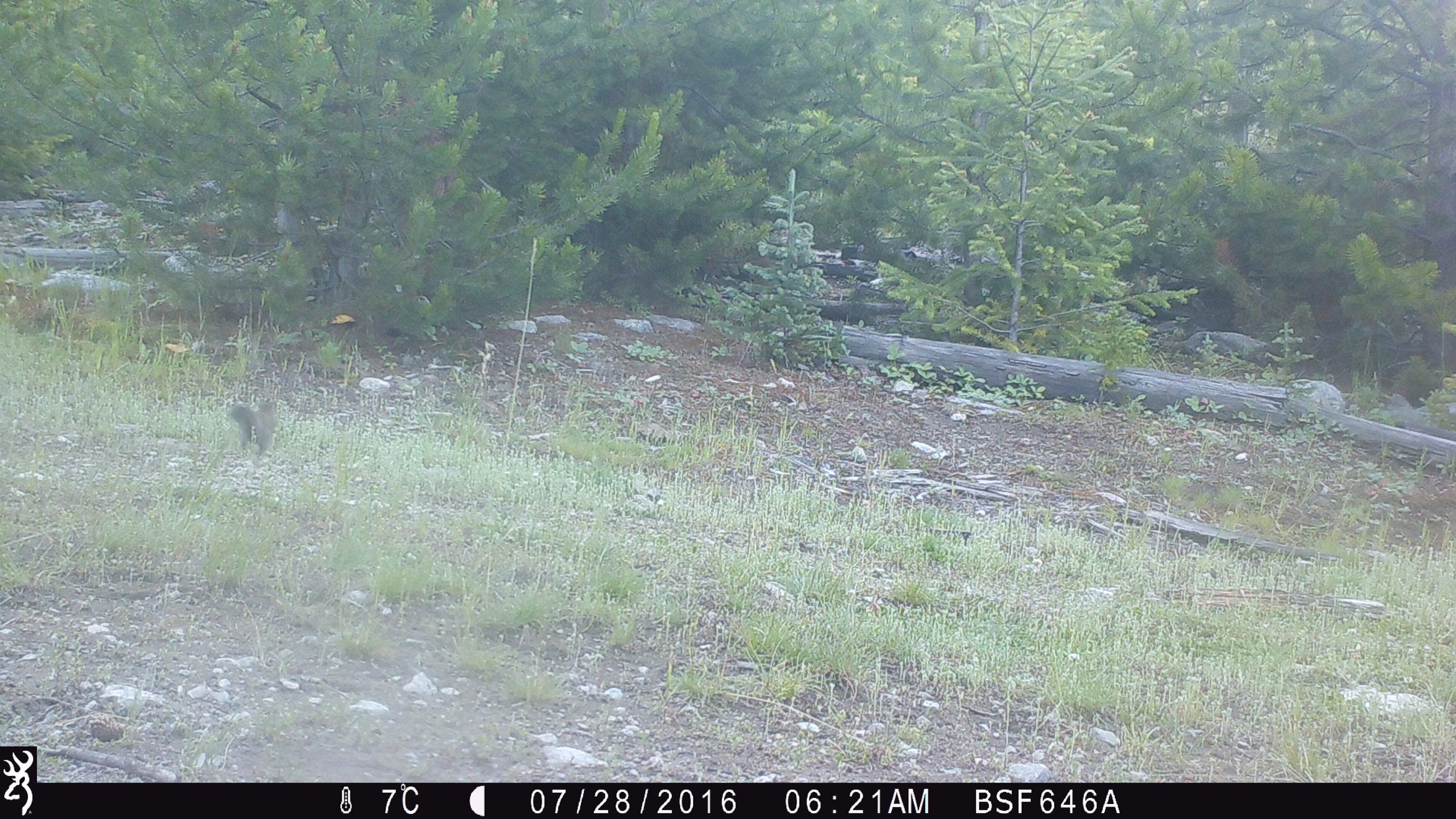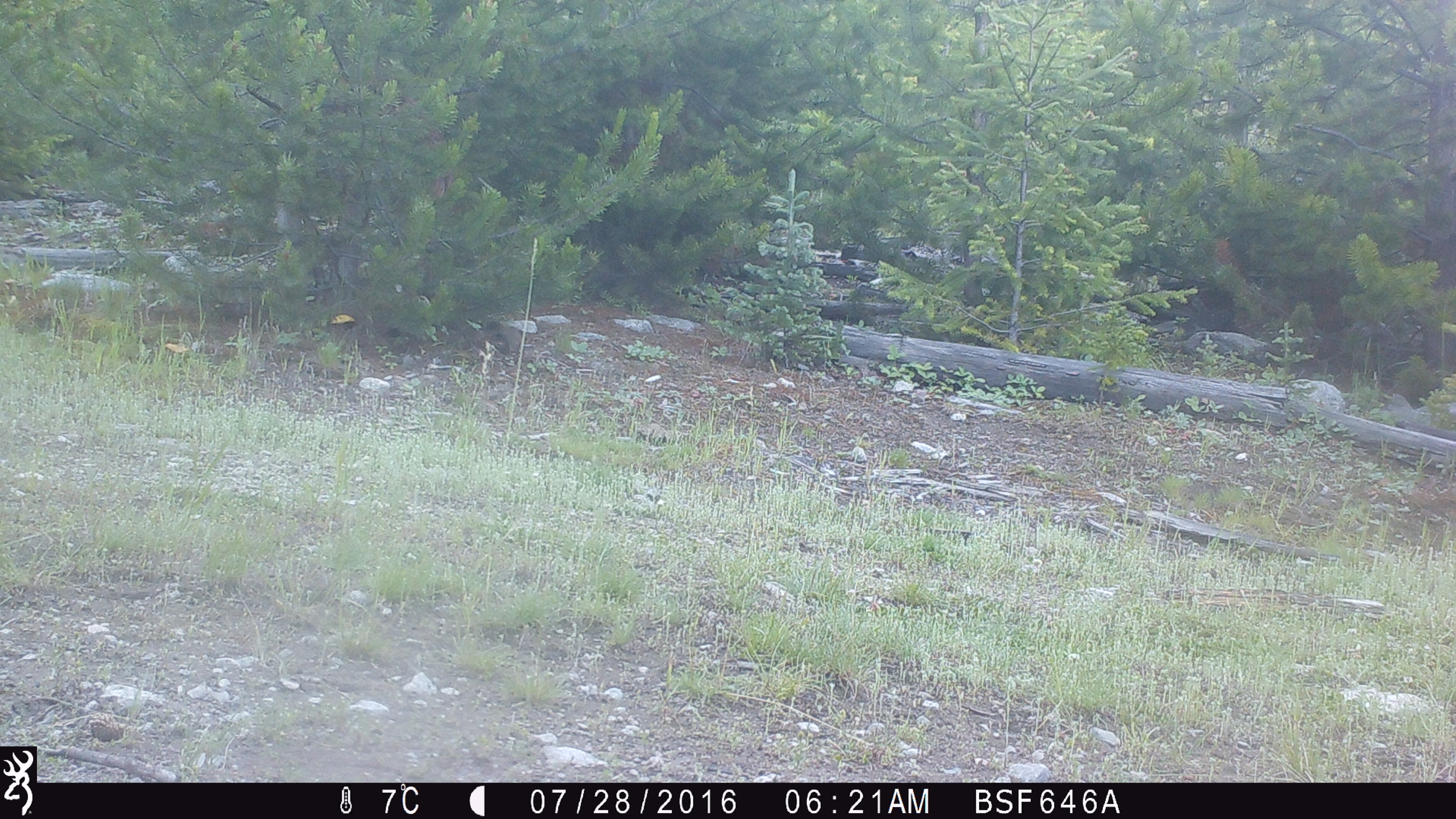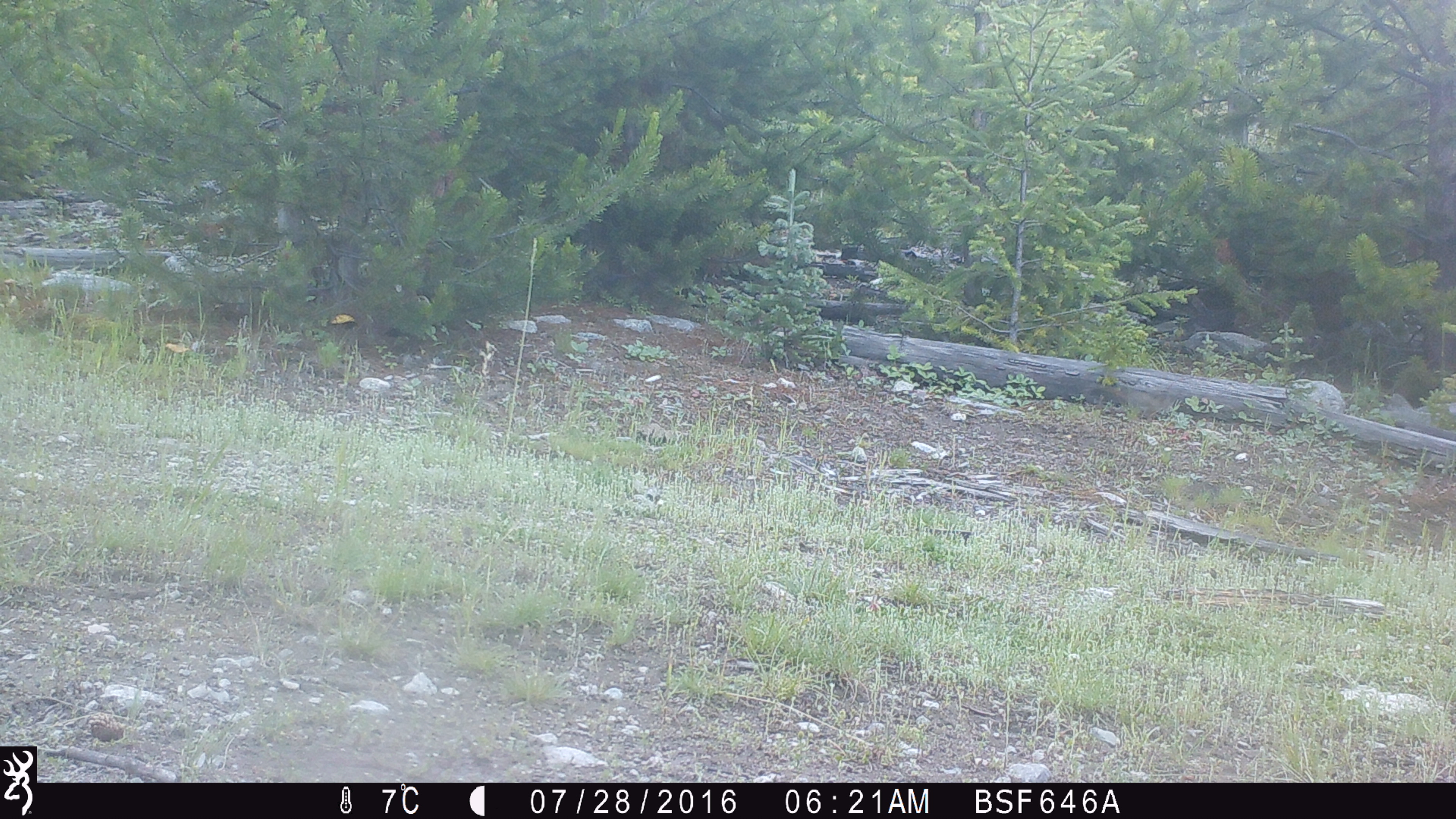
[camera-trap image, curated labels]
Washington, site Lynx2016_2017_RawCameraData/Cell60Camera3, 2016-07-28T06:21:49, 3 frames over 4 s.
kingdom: Animalia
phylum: Chordata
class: Mammalia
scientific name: Mammalia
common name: small mammal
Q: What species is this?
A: Small mammal (Mammalia).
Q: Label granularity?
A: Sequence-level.